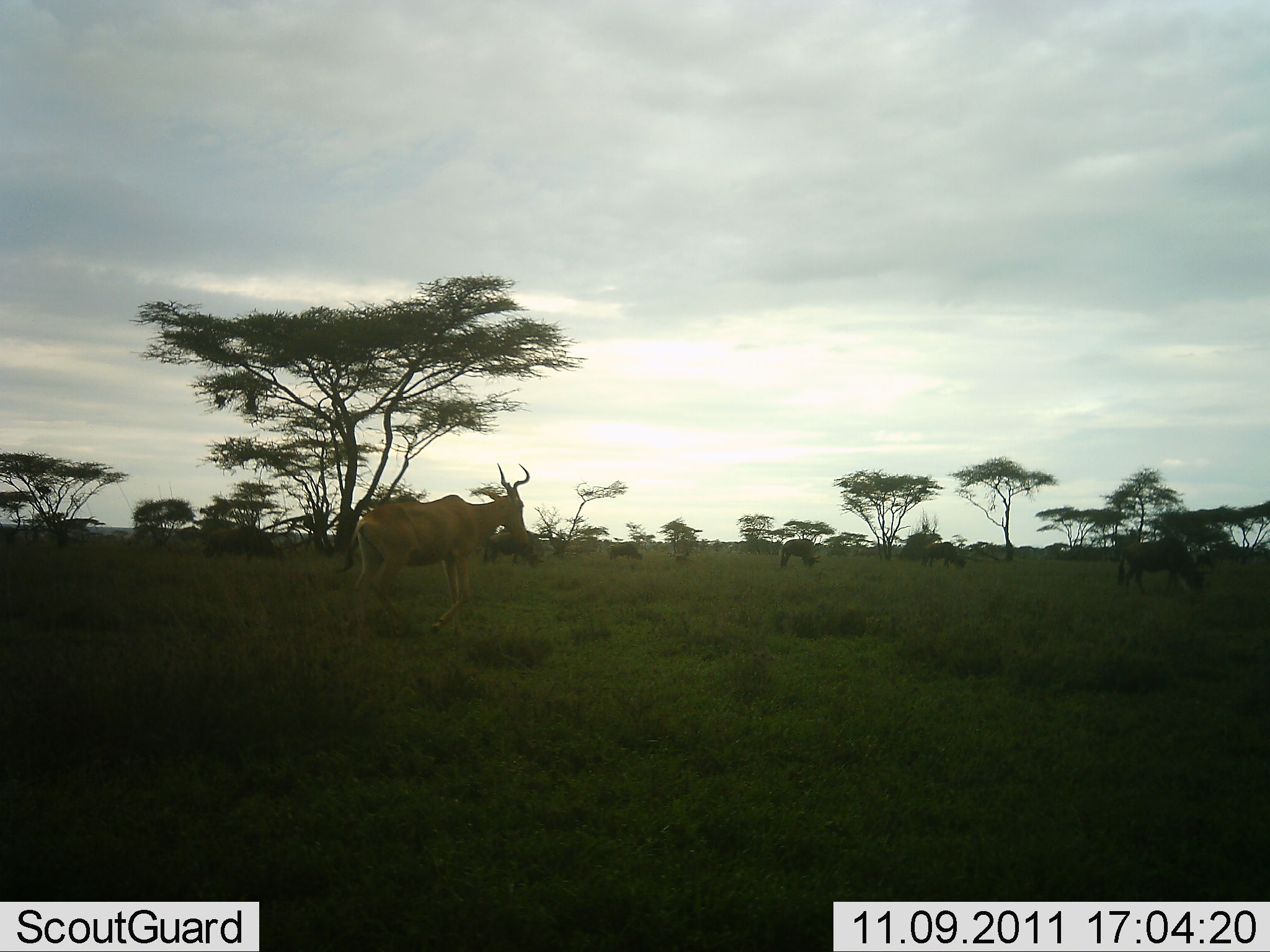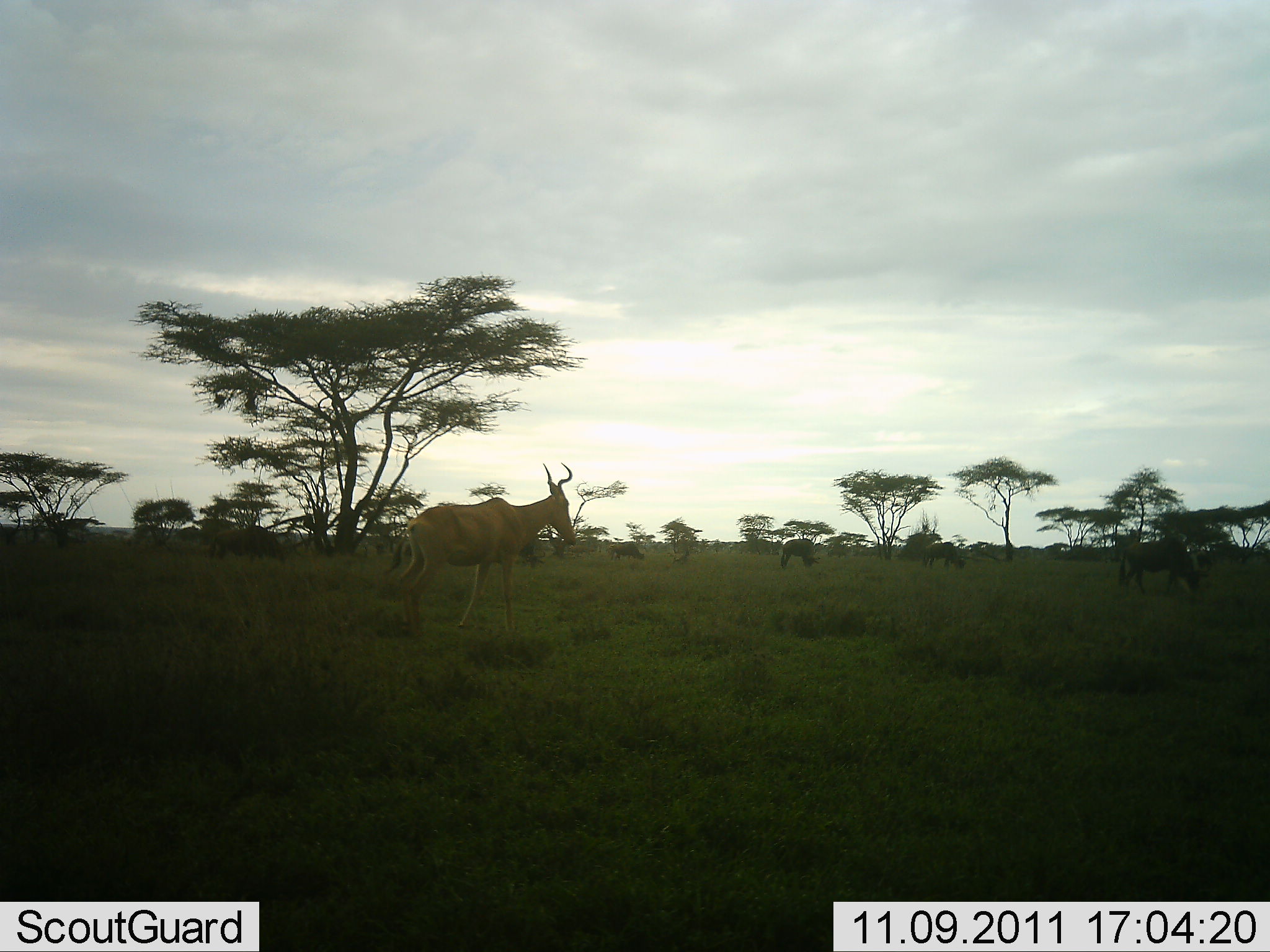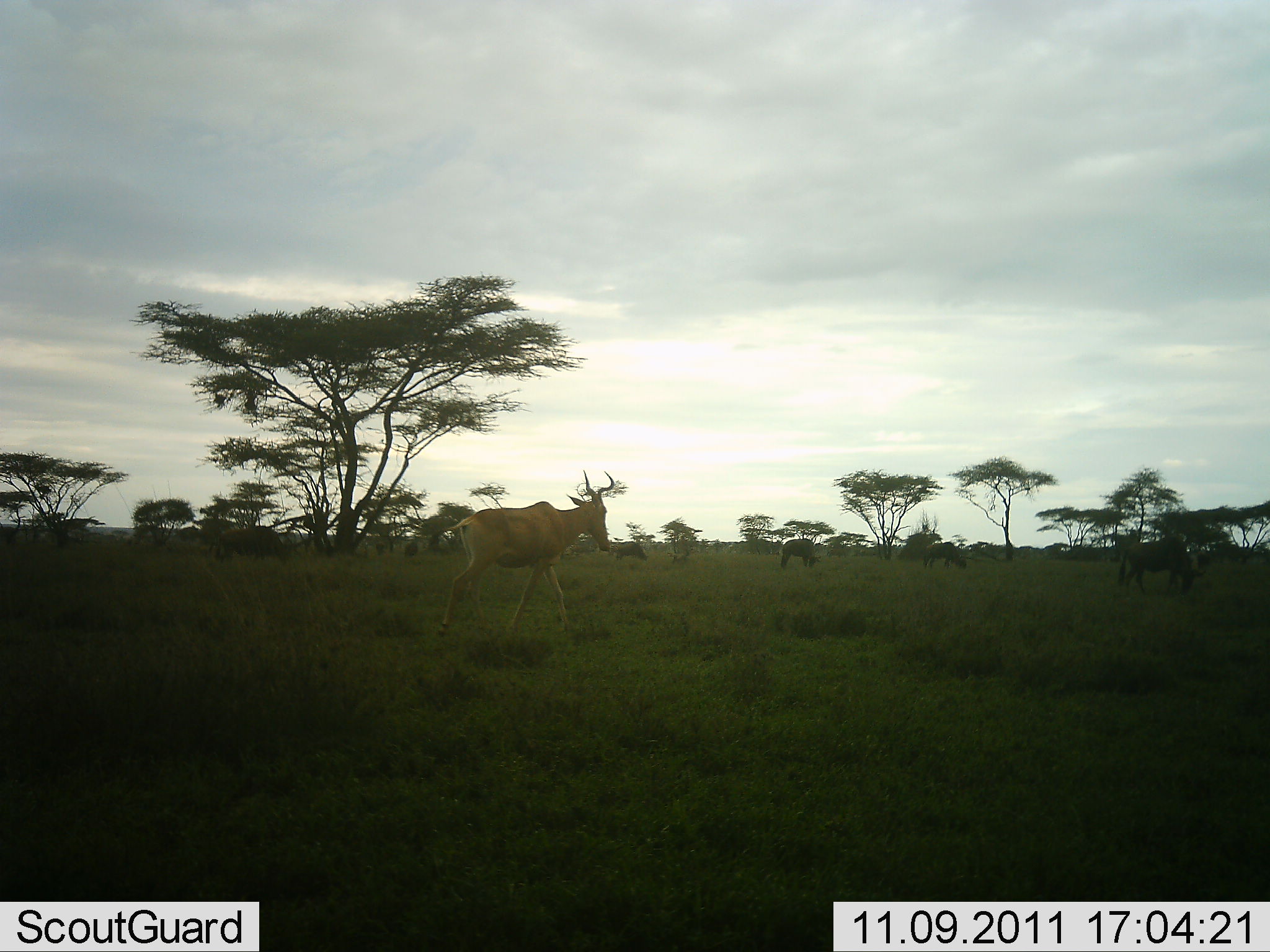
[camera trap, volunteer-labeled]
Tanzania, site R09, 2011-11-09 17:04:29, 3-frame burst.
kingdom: Animalia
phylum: Chordata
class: Mammalia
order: Artiodactyla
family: Bovidae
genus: Alcelaphus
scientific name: Alcelaphus buselaphus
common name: hartebeest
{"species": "hartebeest (Alcelaphus buselaphus)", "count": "1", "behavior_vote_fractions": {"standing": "20%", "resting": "0%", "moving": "93%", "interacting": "0%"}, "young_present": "0%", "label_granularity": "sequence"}